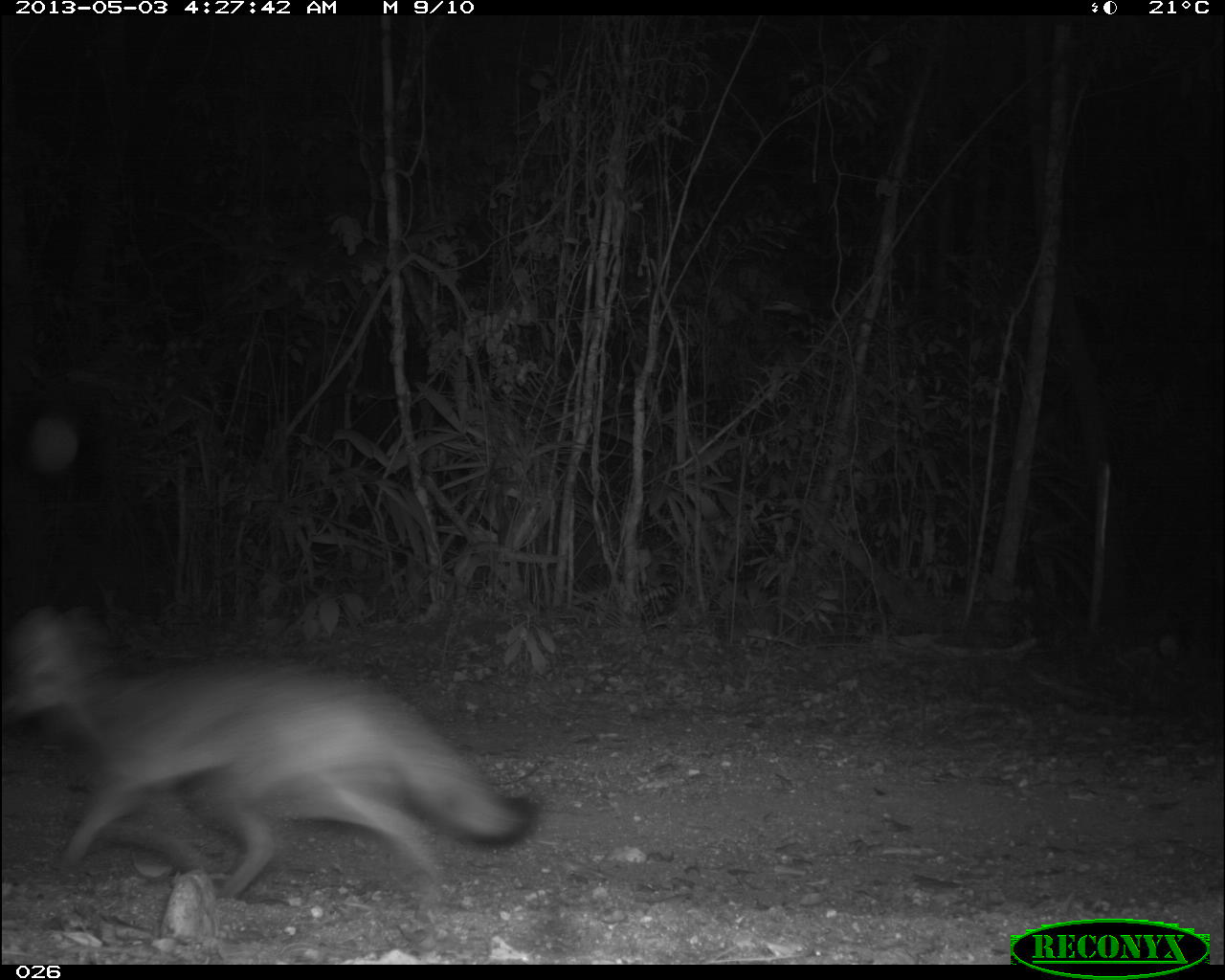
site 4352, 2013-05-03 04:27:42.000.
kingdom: Animalia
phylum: Chordata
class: Mammalia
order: Carnivora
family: Canidae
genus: Urocyon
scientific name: Urocyon cinereoargenteus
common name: gray fox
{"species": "Urocyon cinereoargenteus (gray fox)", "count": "1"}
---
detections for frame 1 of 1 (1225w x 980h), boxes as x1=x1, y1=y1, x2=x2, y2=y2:
urocyon cinereoargenteus: x1=0, y1=599, x2=543, y2=899